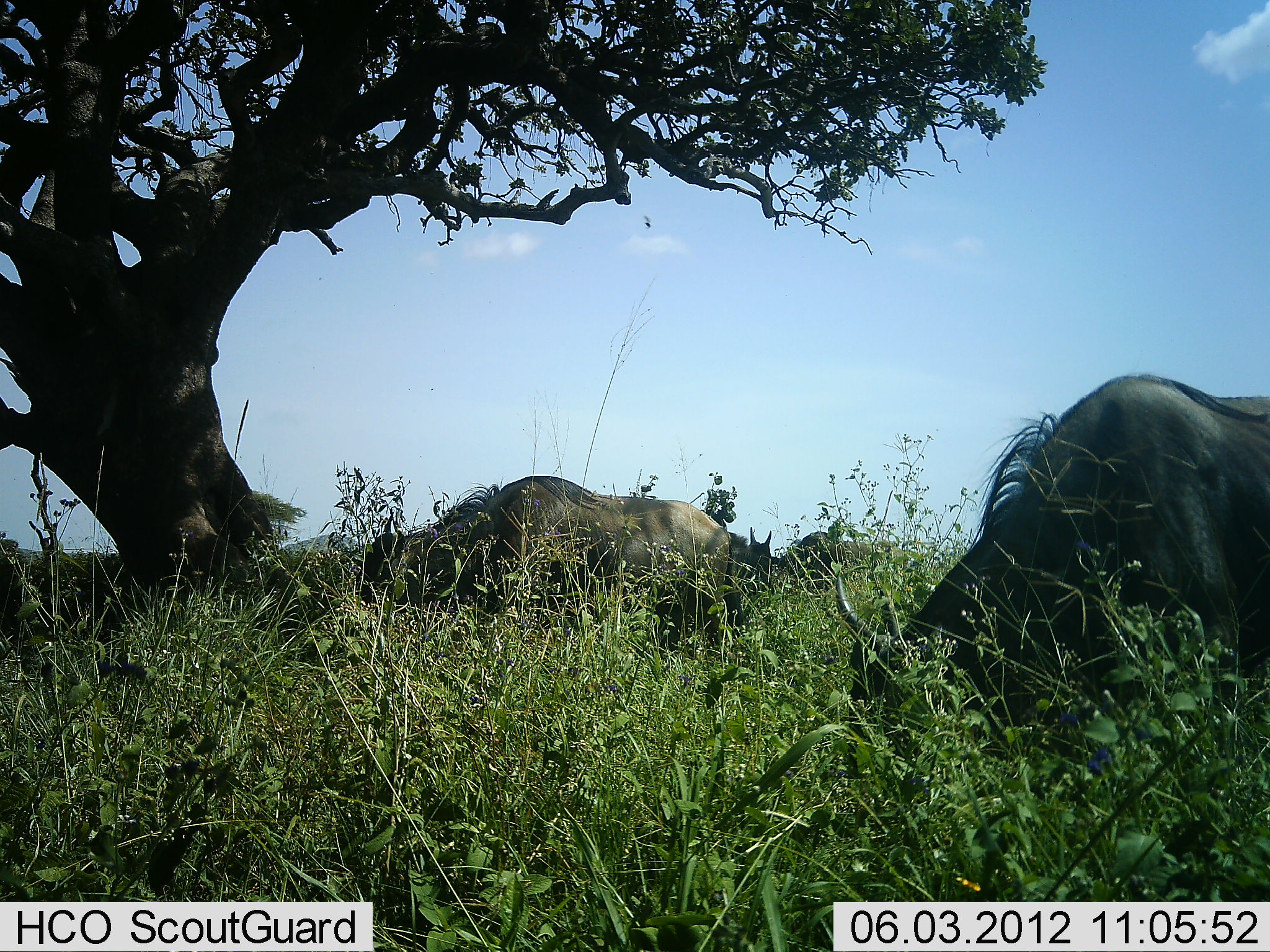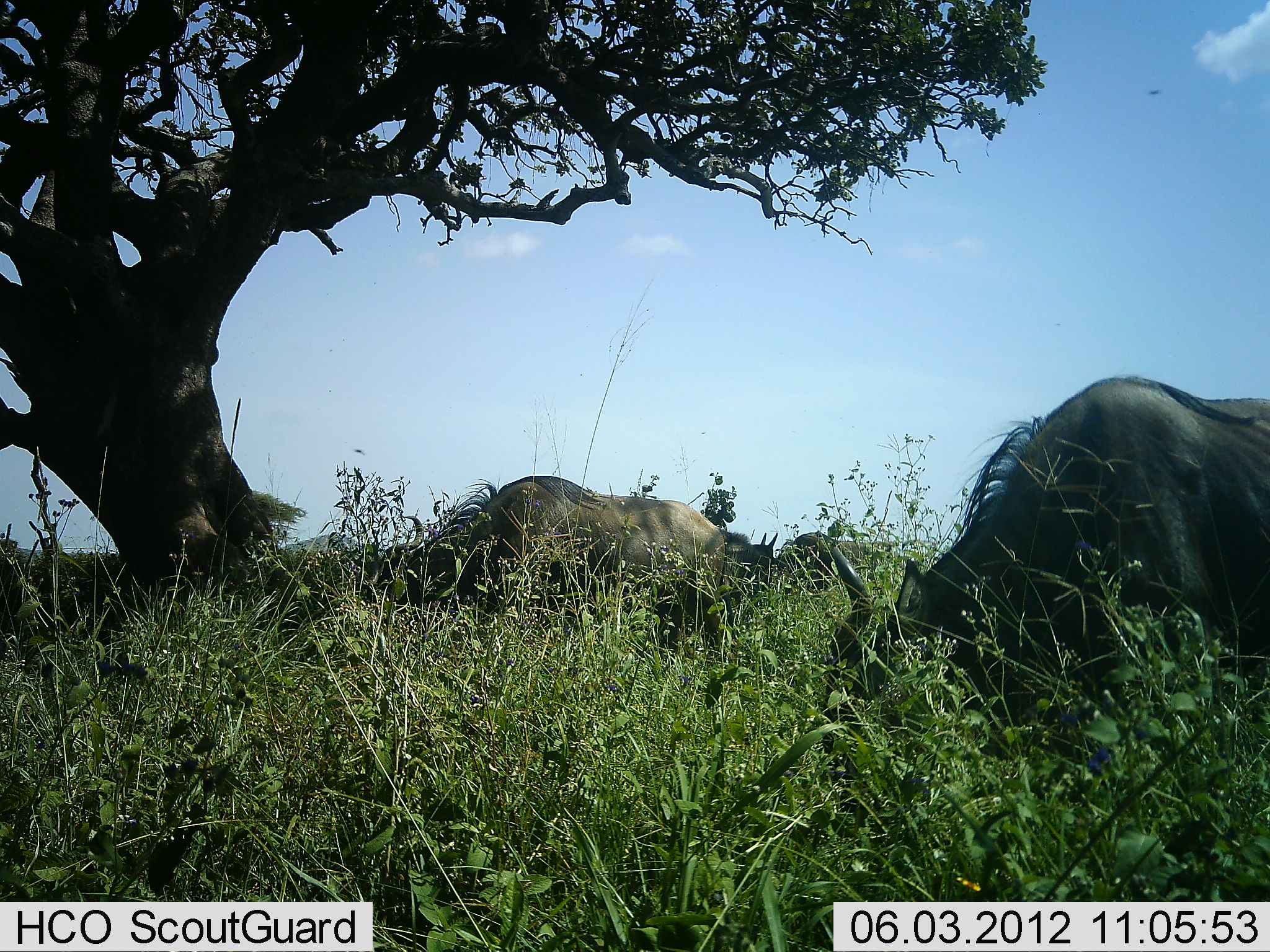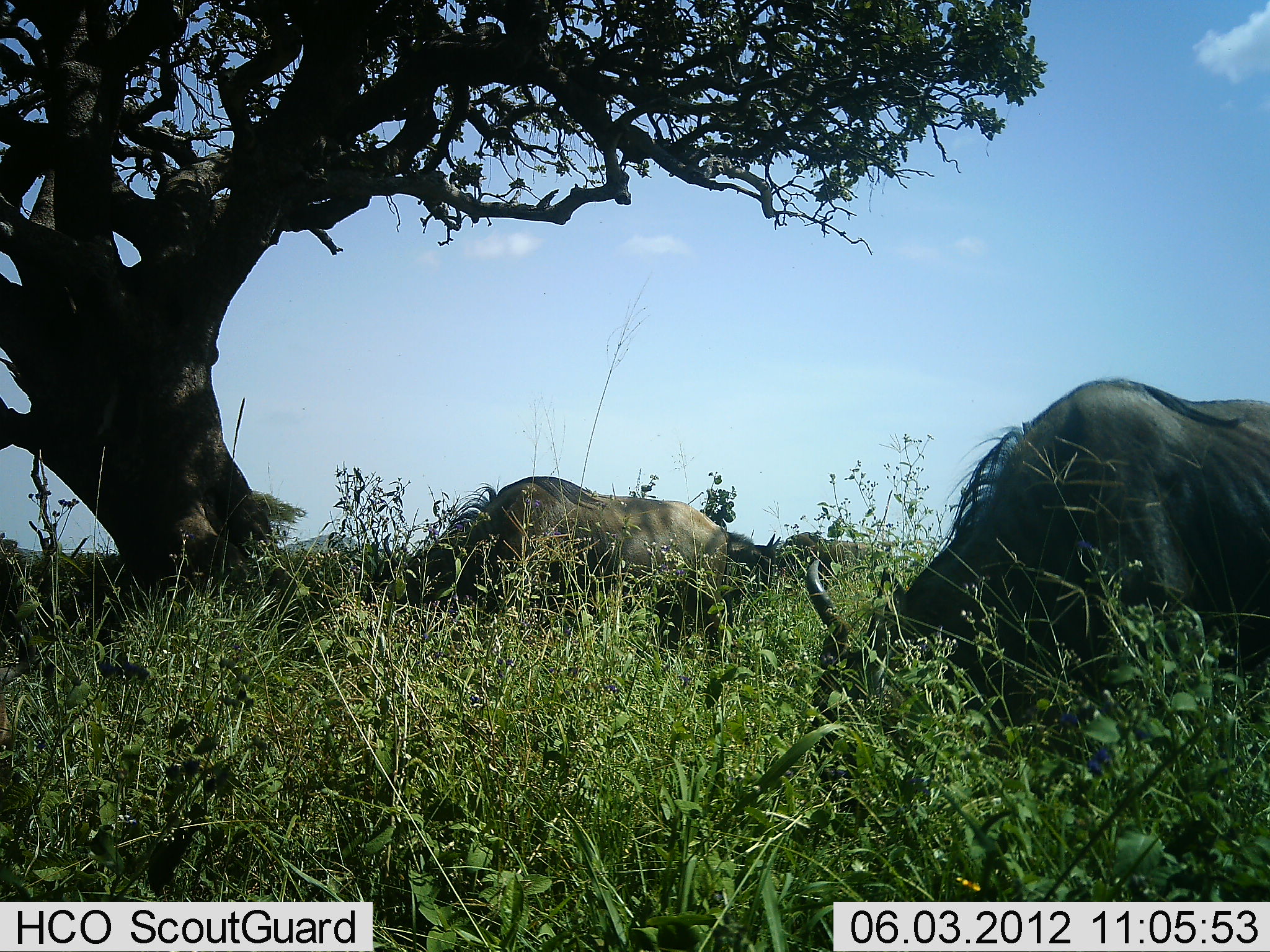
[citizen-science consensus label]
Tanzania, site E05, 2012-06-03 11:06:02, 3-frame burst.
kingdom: Animalia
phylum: Chordata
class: Mammalia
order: Artiodactyla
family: Bovidae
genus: Connochaetes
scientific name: Connochaetes taurinus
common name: blue wildebeest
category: wildebeest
Wildebeest (blue wildebeest) (Connochaetes taurinus), count 5. Behavior (volunteer vote fractions): standing 27%, resting 0%, moving 0%, interacting 0%. Young present (vote fraction): 9%. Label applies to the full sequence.